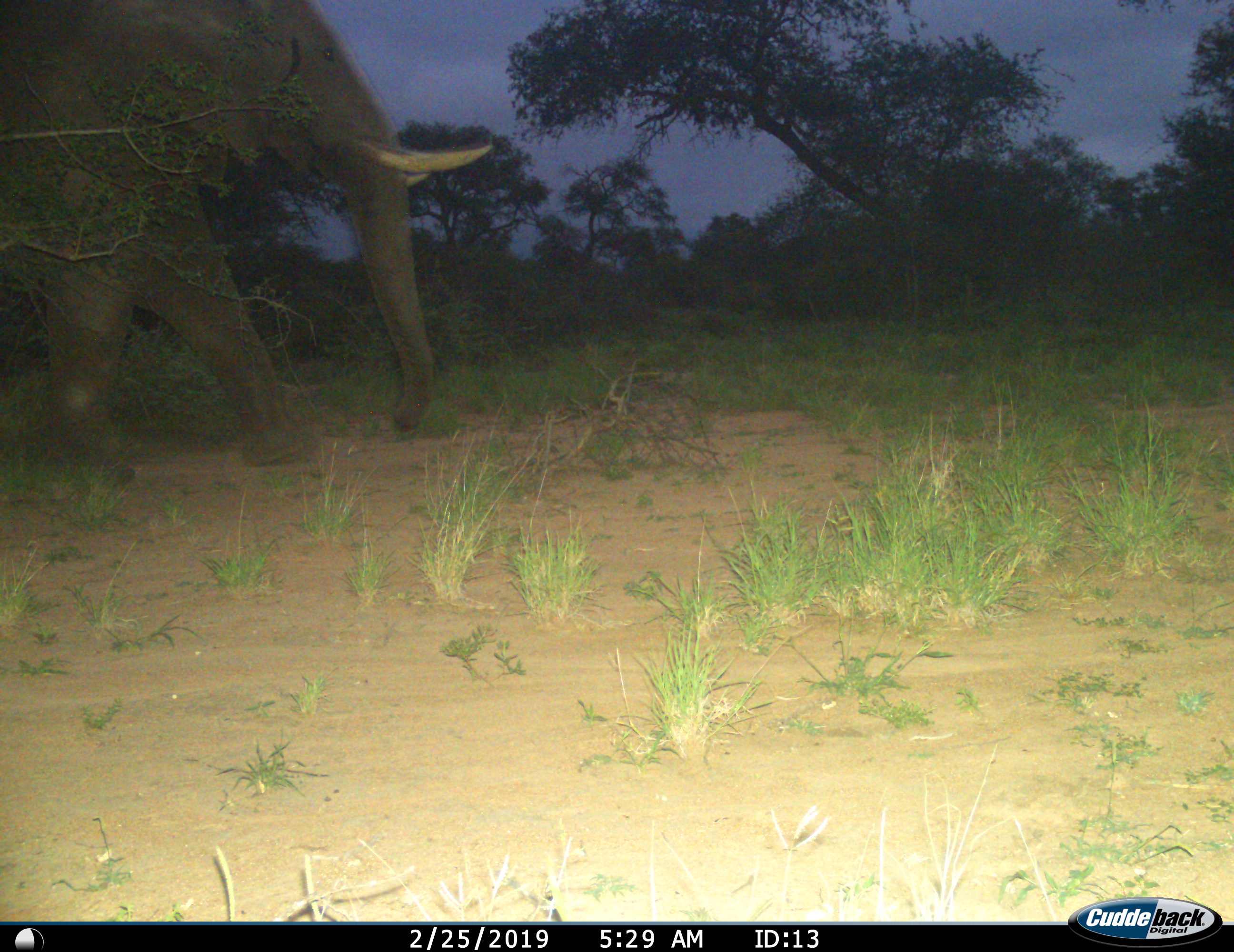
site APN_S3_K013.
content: unidentified animal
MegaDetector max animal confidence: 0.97